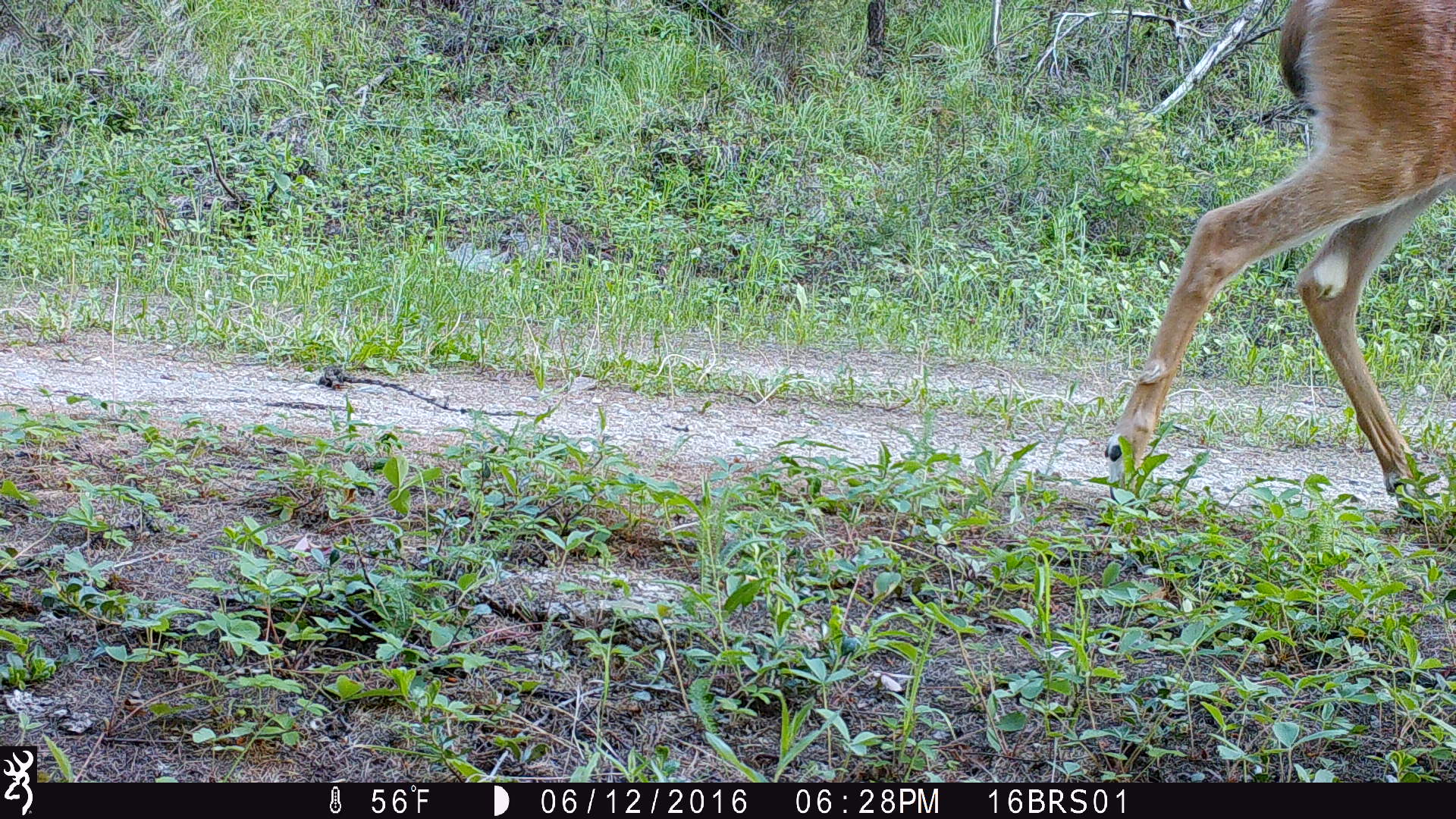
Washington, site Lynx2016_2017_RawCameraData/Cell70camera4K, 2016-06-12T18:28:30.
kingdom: Animalia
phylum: Chordata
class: Mammalia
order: Artiodactyla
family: Cervidae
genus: Odocoileus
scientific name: Odocoileus virginianus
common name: white-tailed deer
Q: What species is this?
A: Odocoileus virginianus (white-tailed deer).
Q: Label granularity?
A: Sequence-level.